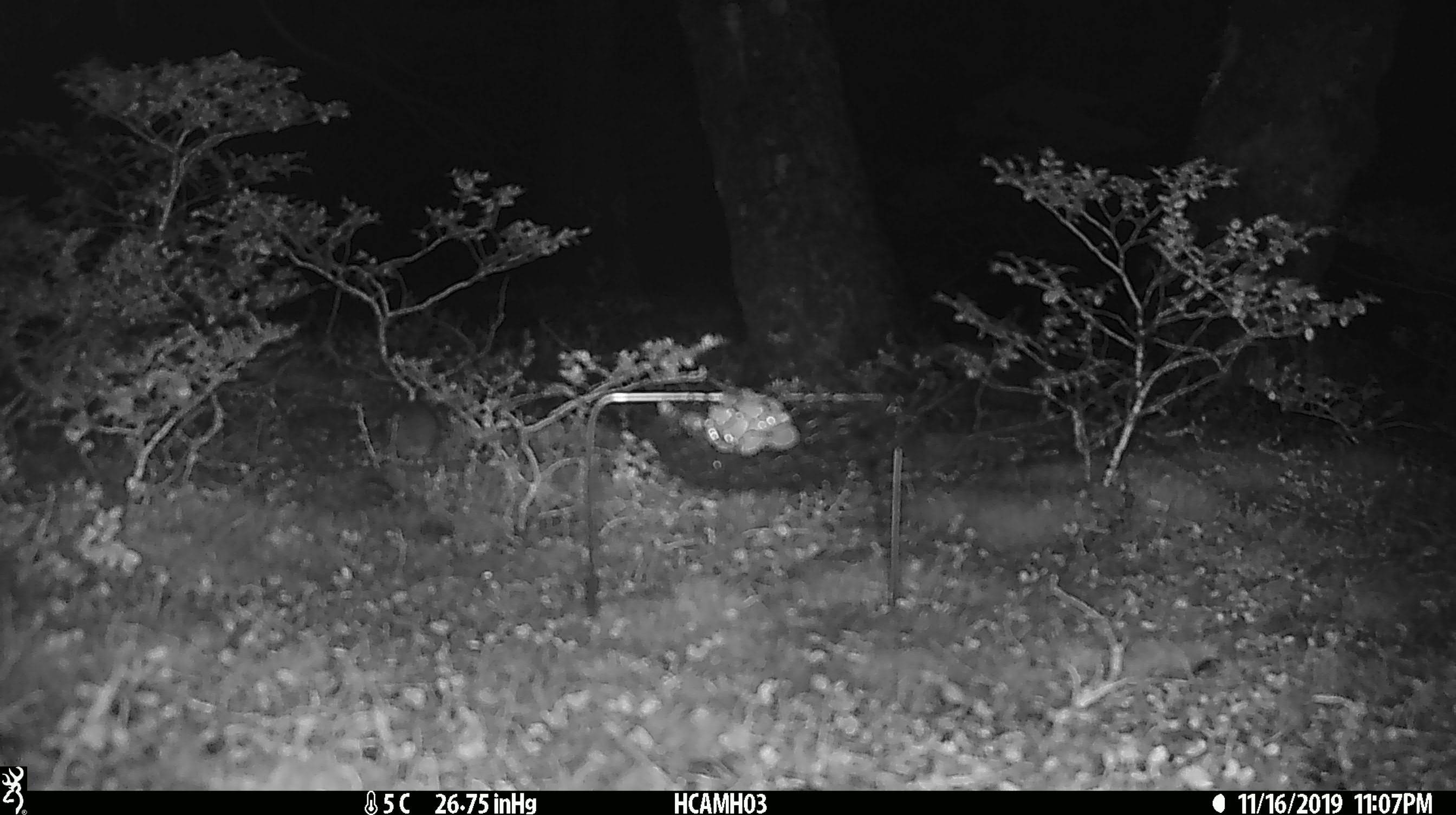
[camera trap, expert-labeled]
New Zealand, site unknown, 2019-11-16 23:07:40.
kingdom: Animalia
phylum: Chordata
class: Mammalia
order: Rodentia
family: Muridae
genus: Mus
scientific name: Mus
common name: mouse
Mouse (Mus).